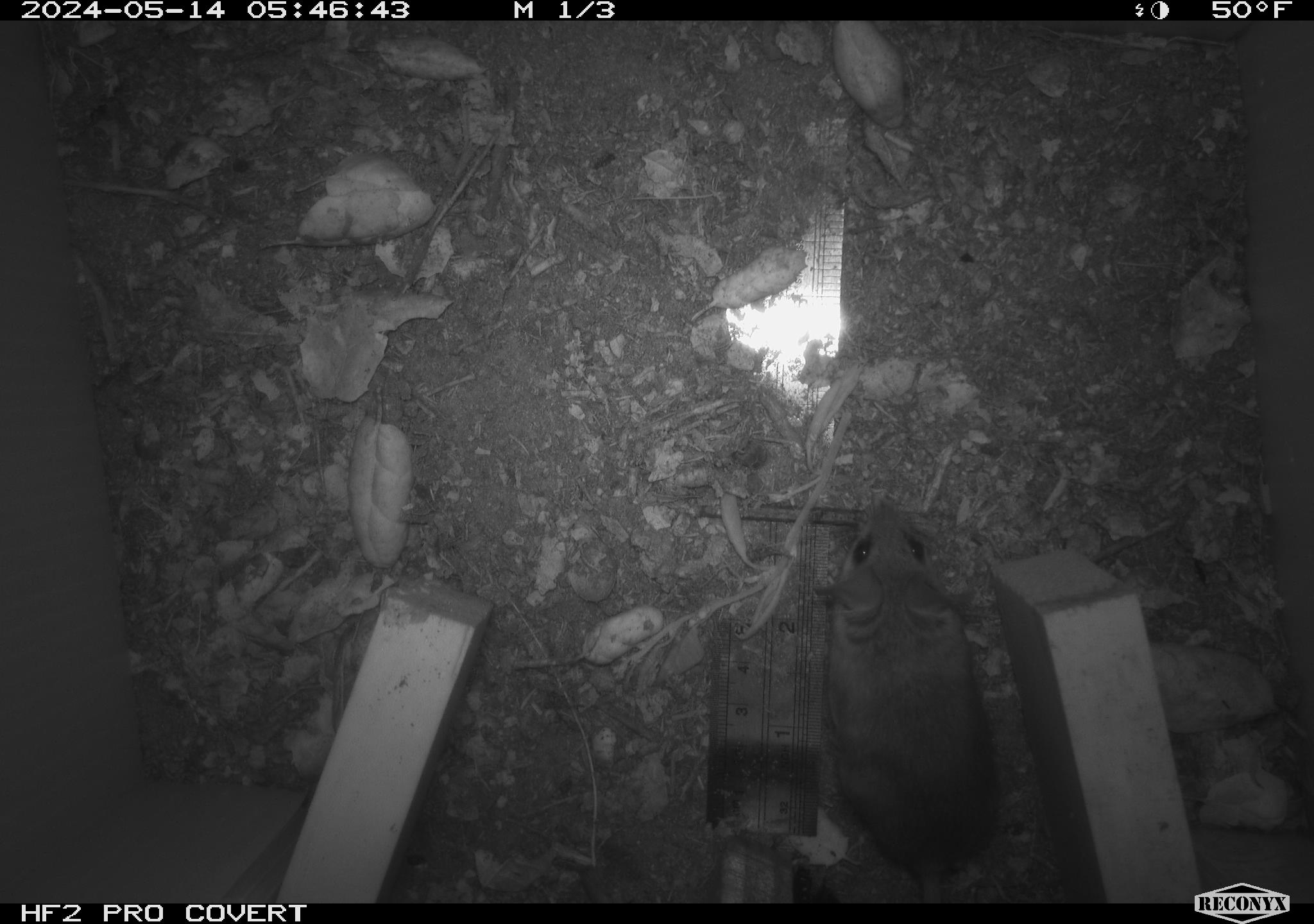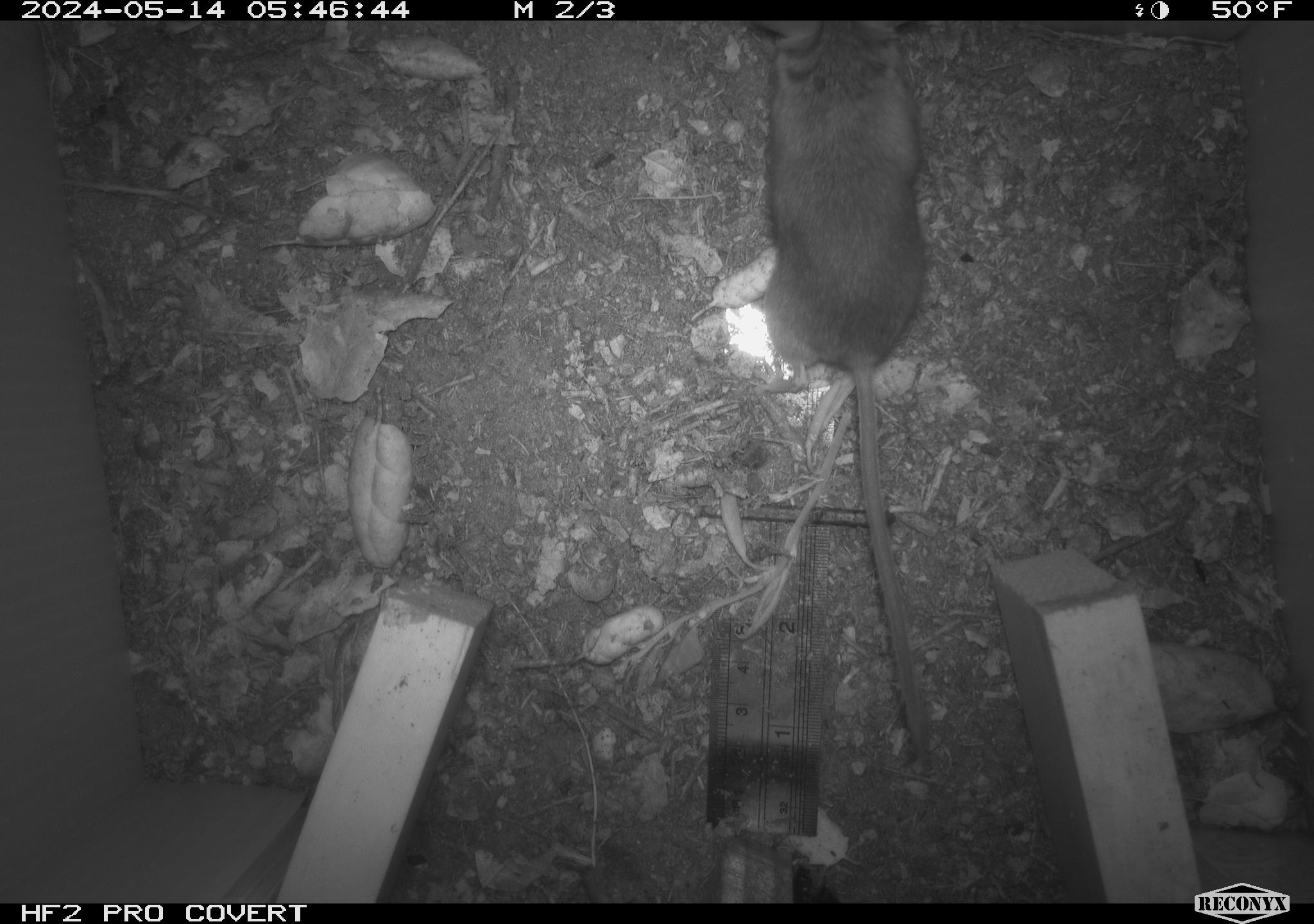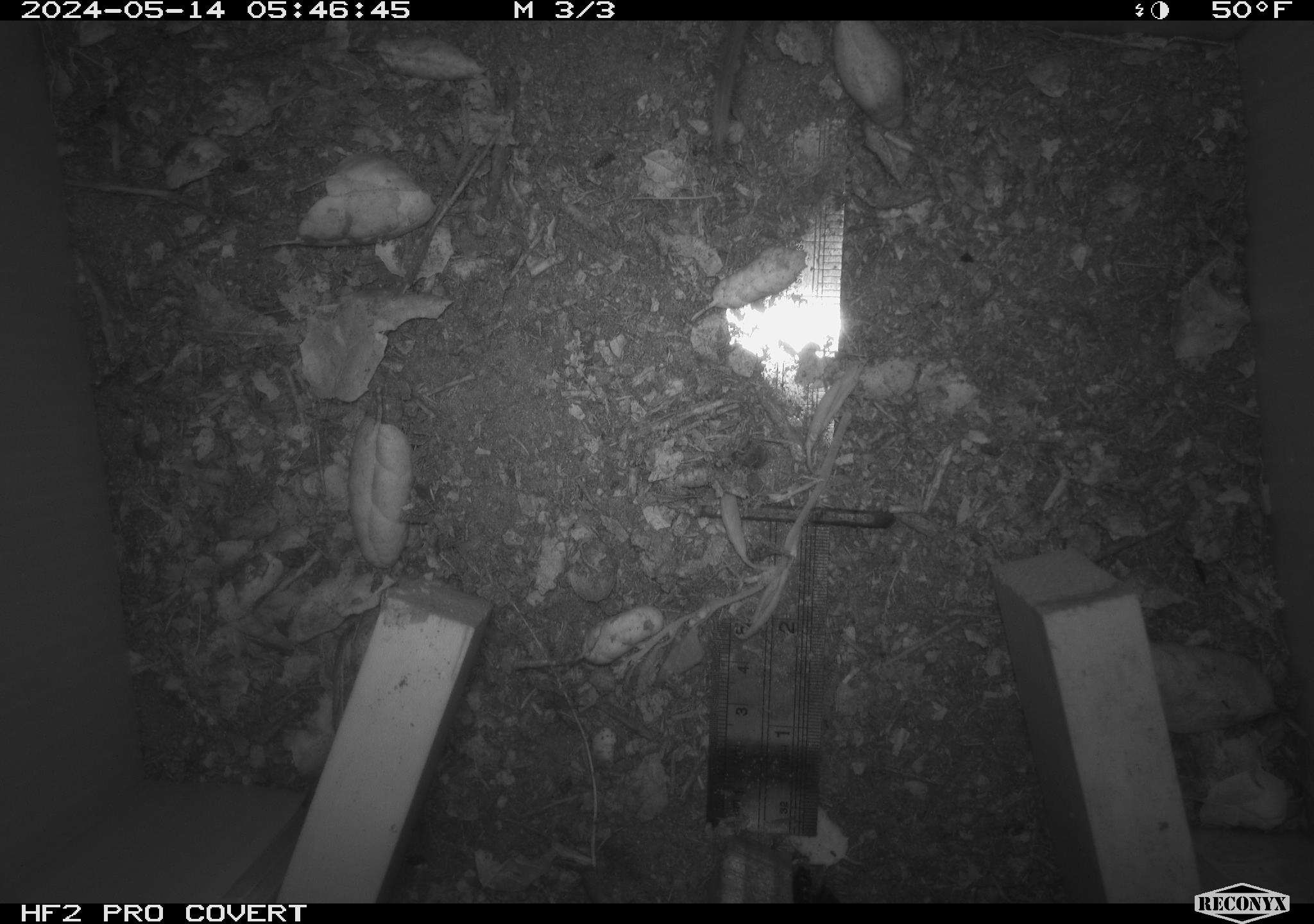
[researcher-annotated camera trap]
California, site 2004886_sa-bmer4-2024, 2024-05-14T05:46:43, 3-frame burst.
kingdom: Animalia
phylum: Chordata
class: Mammalia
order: Rodentia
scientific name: Rodentia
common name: mouse species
Mouse species (Rodentia).